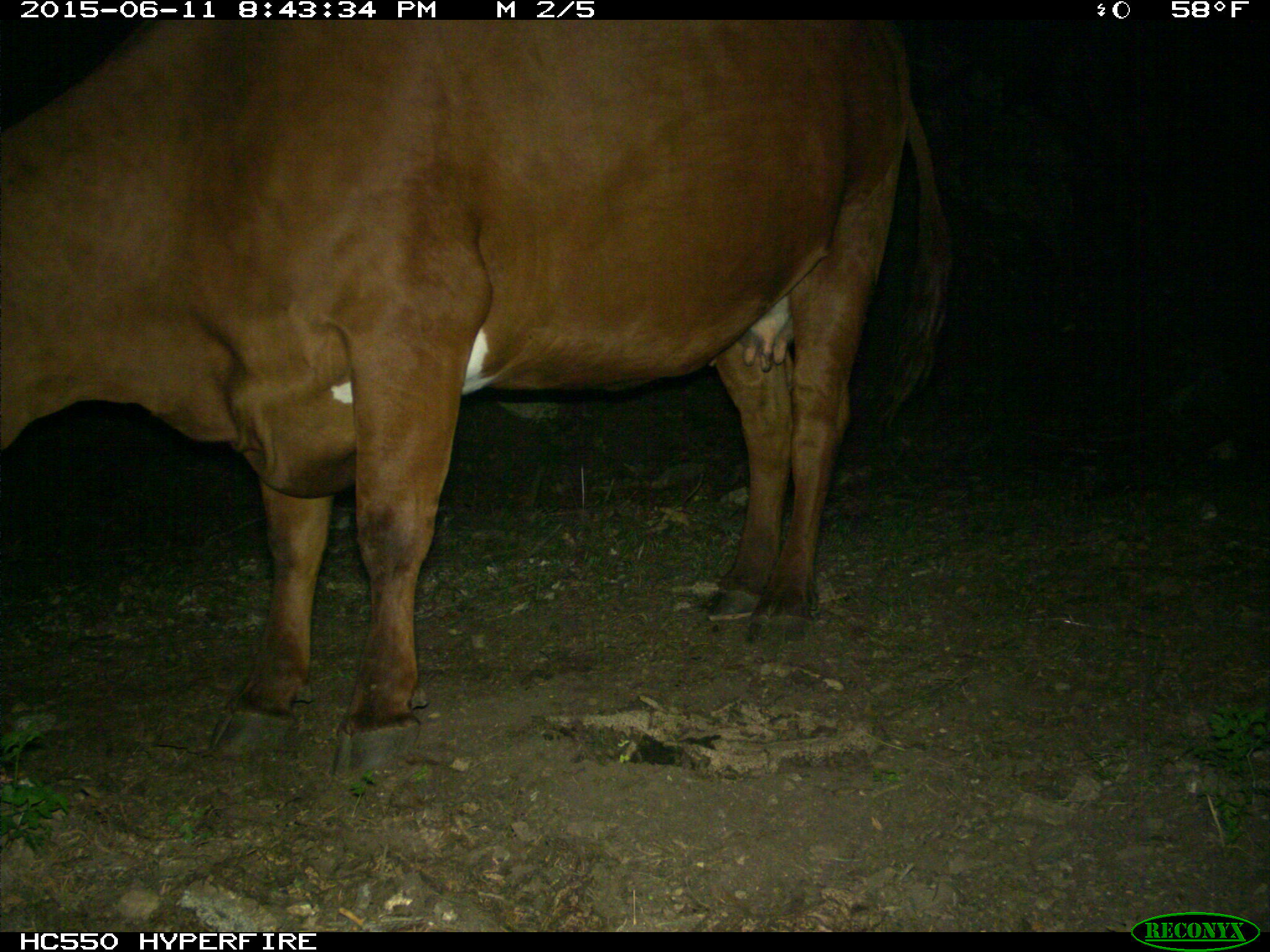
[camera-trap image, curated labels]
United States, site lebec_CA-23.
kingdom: Animalia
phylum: Chordata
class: Mammalia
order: Artiodactyla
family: Bovidae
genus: Bos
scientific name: Bos taurus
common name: domestic cow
Bos taurus (domestic cow).